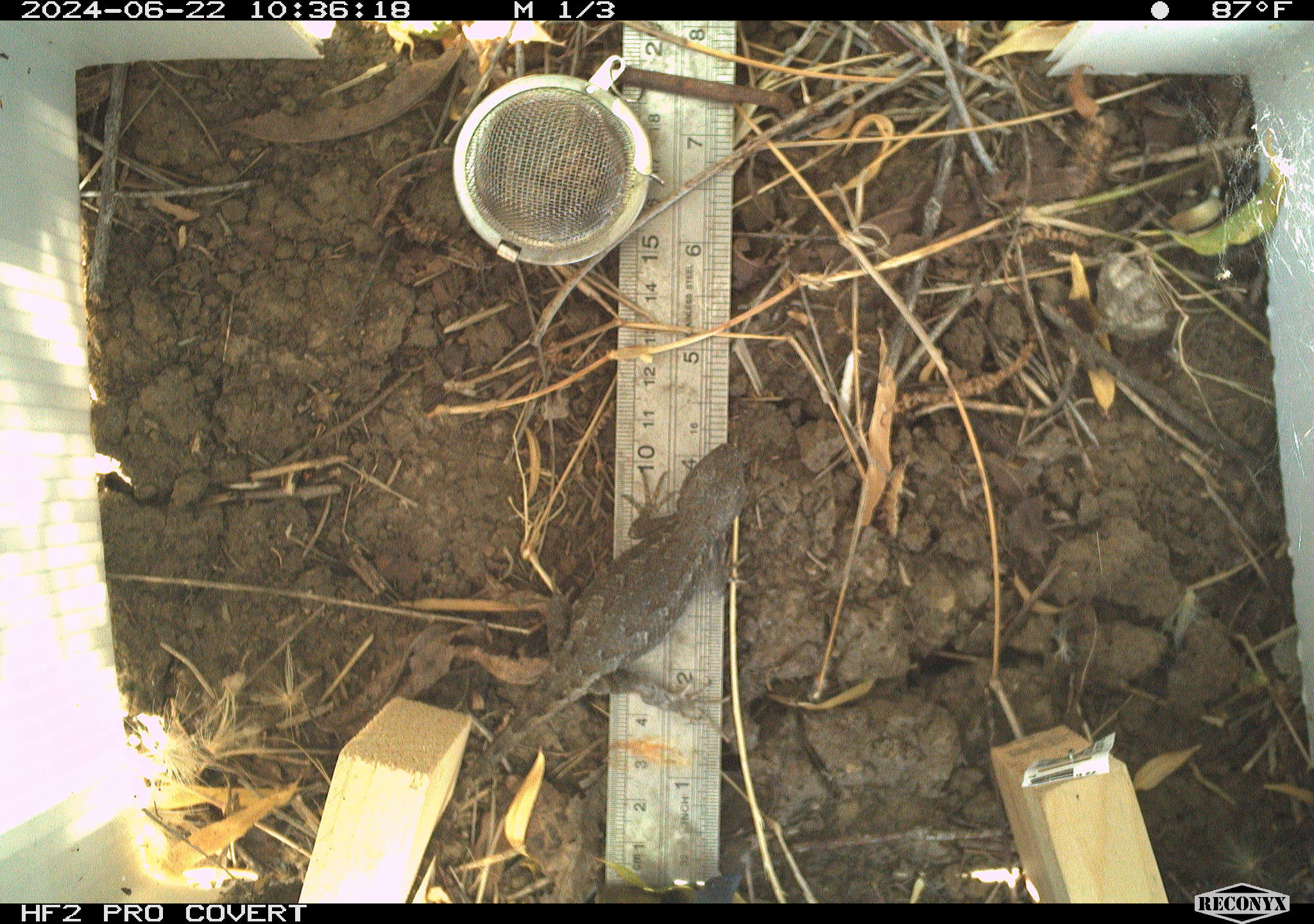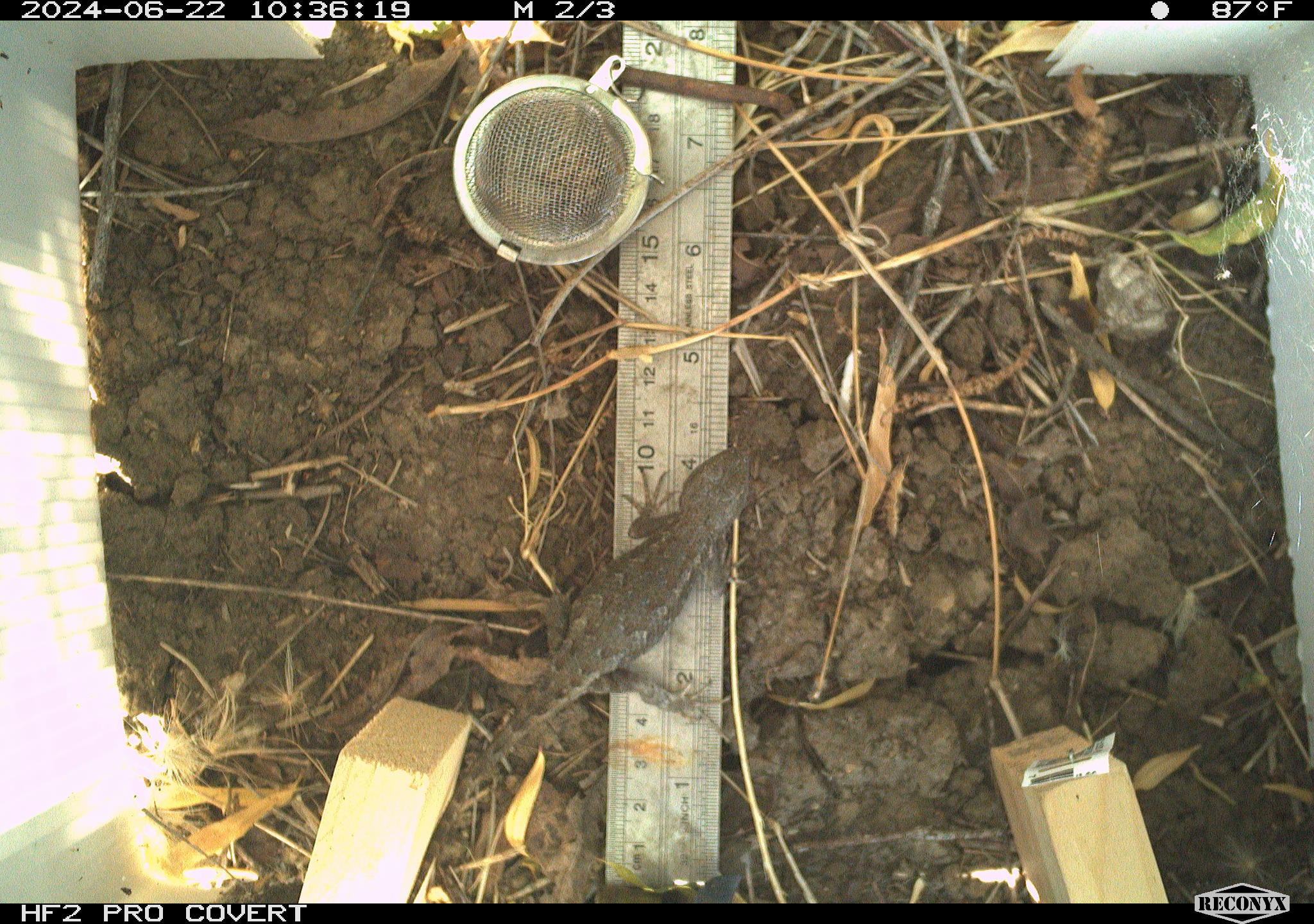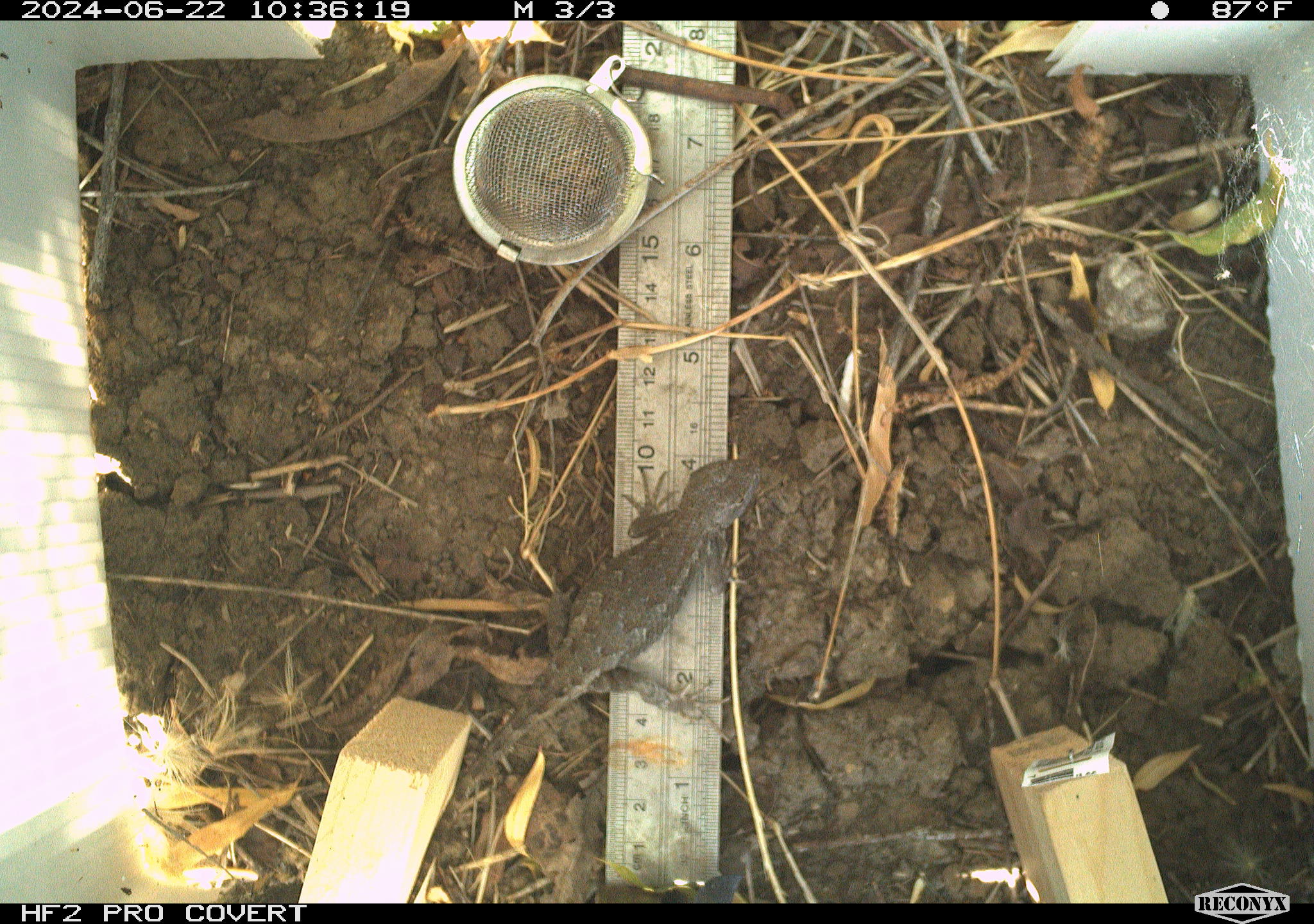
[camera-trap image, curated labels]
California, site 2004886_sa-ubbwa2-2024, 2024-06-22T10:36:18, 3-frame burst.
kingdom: Animalia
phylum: Chordata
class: Reptilia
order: Squamata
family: Phrynosomatidae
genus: Sceloporus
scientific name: Sceloporus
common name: spiny lizards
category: sceloporus species